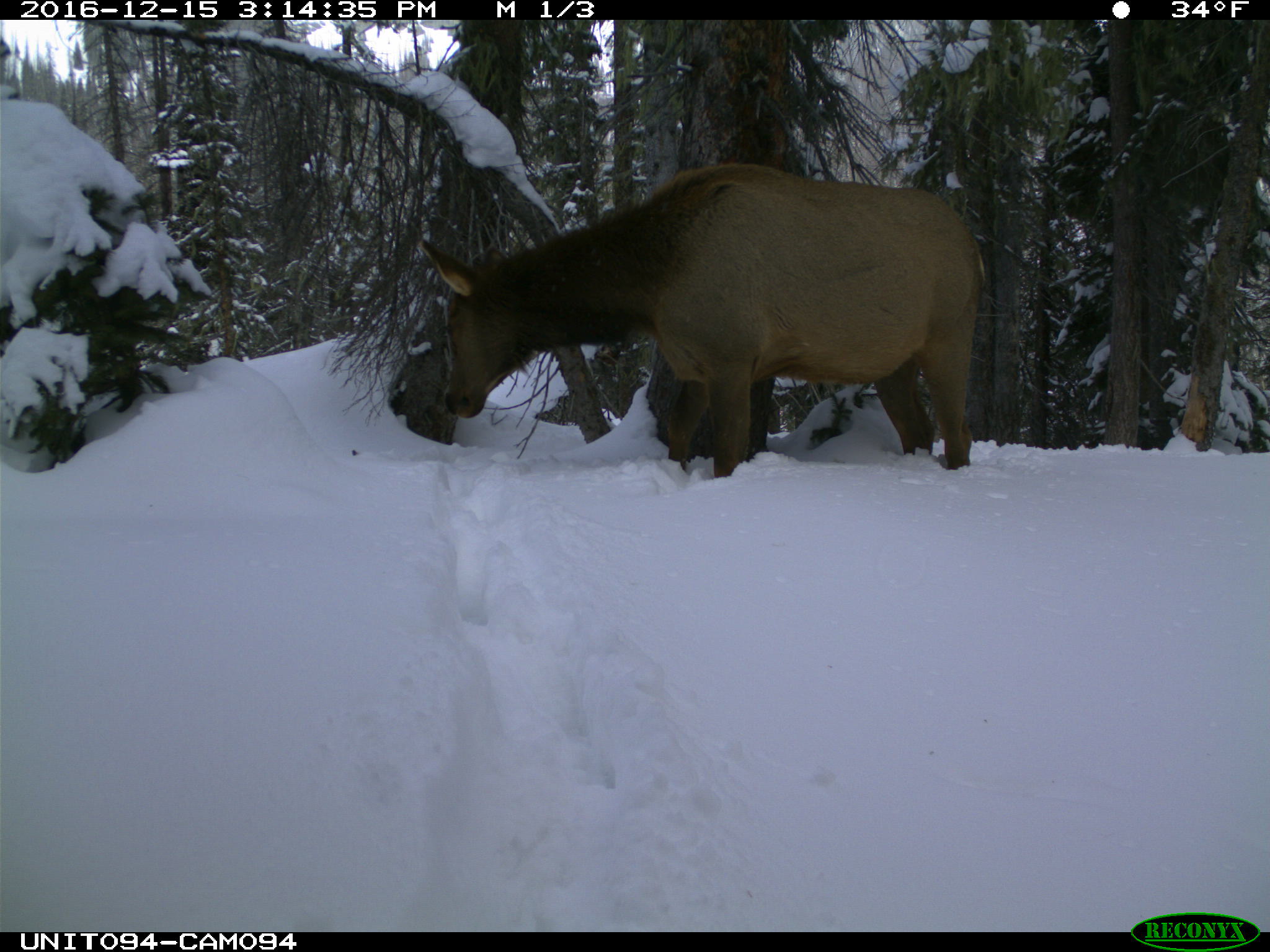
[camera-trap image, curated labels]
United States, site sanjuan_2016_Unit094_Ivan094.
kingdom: Animalia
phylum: Chordata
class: Mammalia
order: Artiodactyla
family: Cervidae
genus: Cervus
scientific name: Cervus elaphus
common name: red deer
Cervus elaphus (red deer).